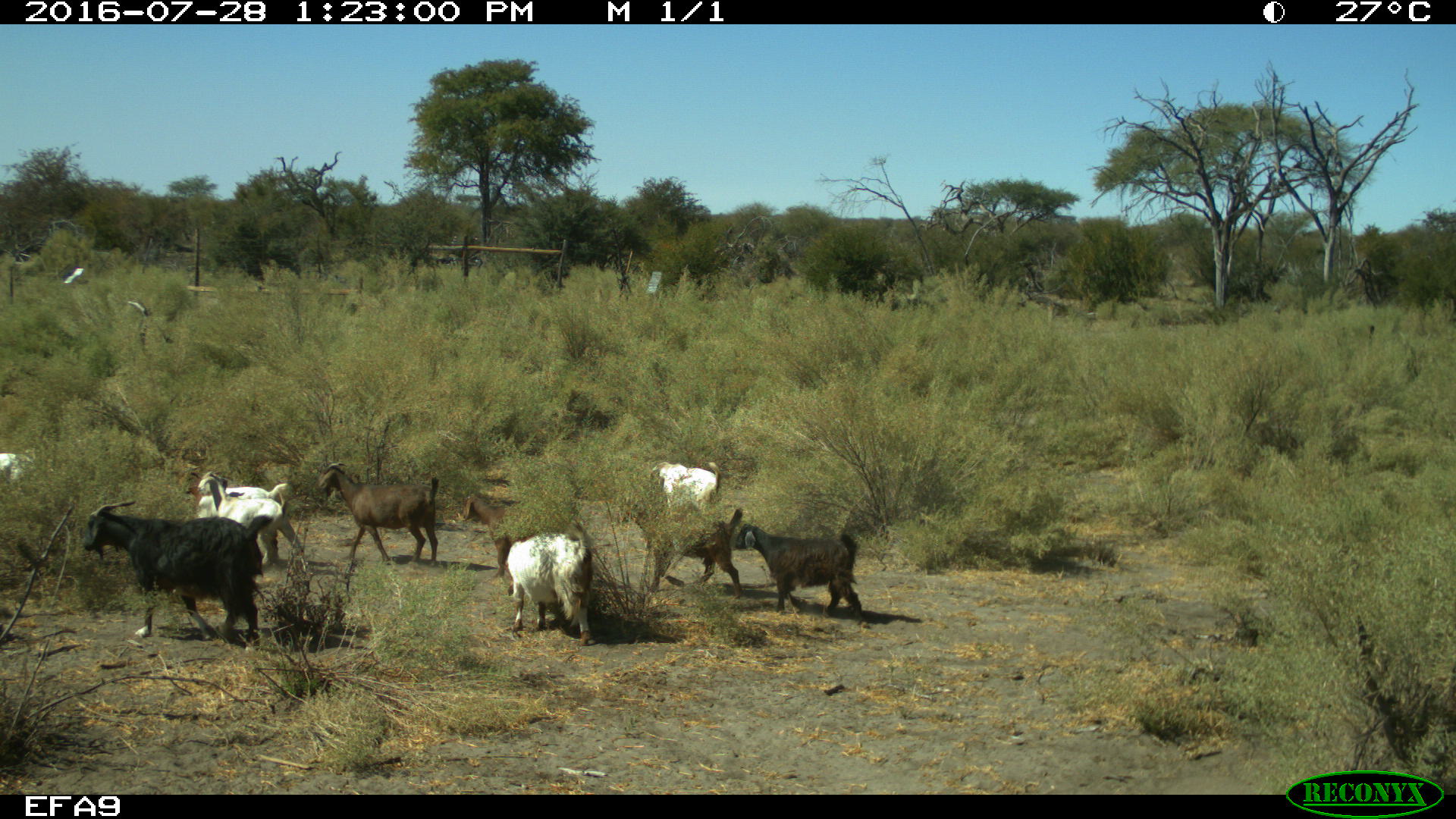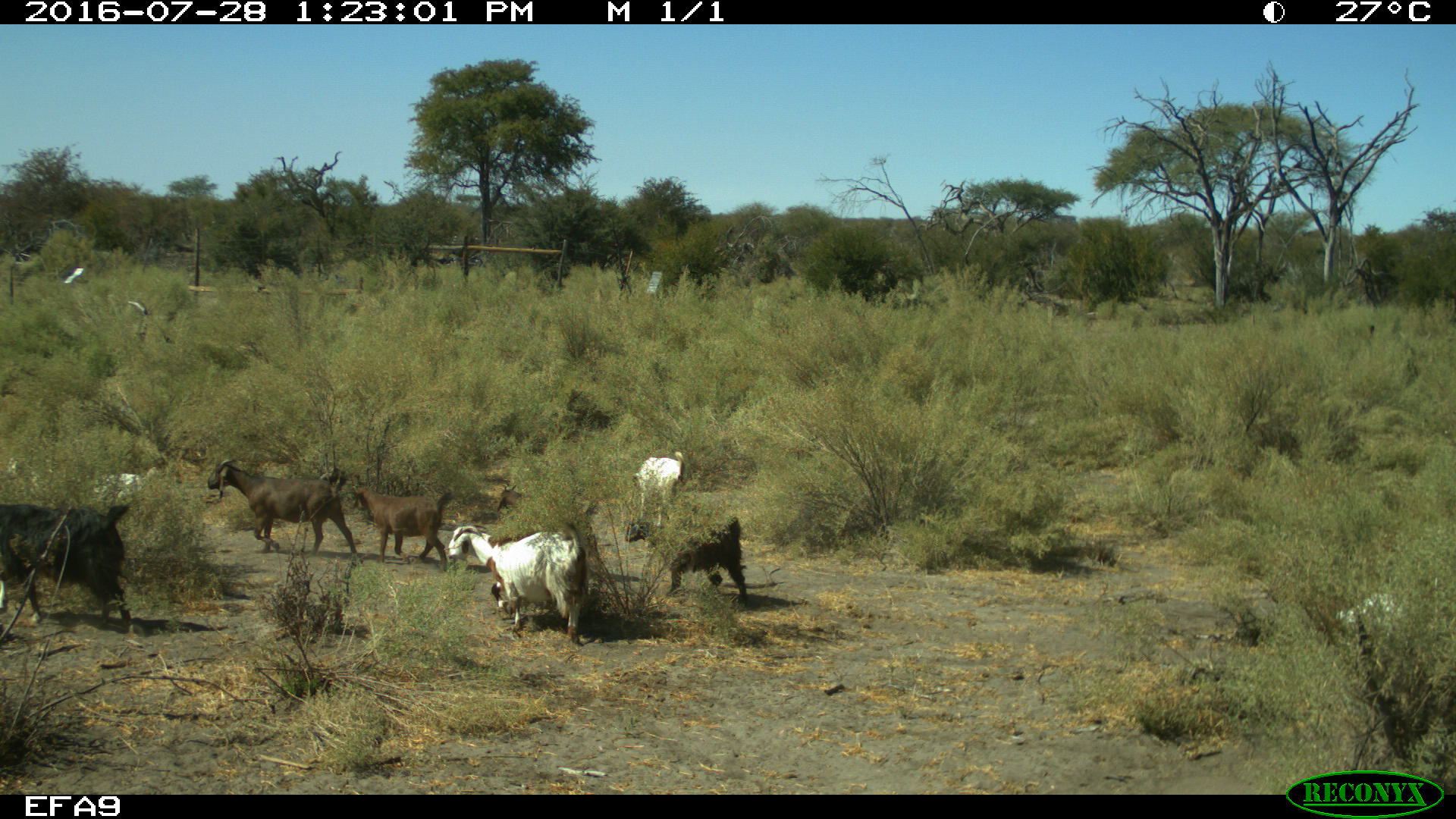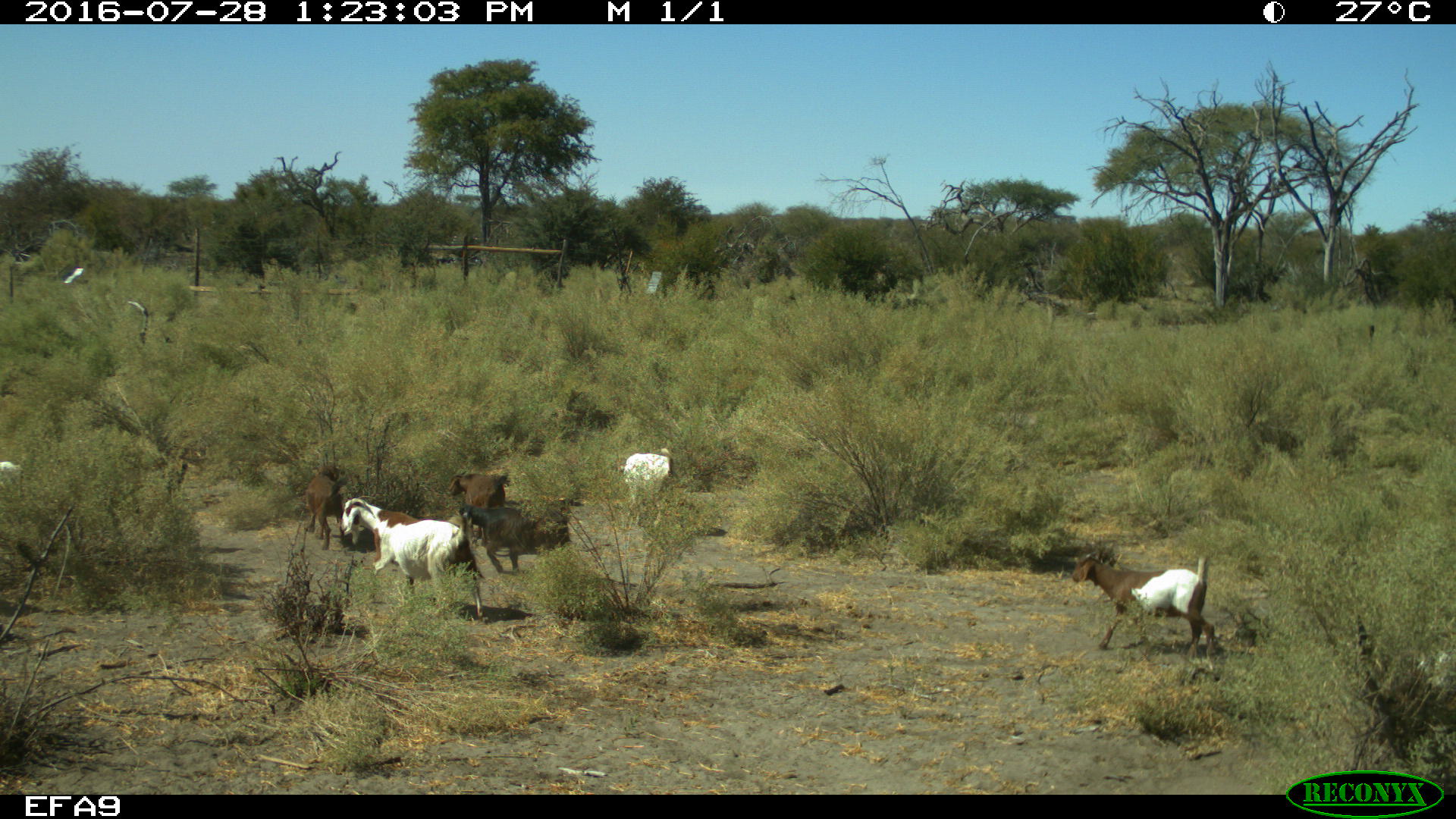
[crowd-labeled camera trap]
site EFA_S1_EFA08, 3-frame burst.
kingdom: Animalia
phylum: Chordata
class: Mammalia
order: Artiodactyla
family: Bovidae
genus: Capra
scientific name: Capra hircus hircus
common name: domestic goat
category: goatdomestic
Goatdomestic (domestic goat) (Capra hircus hircus), count 11-50. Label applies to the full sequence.